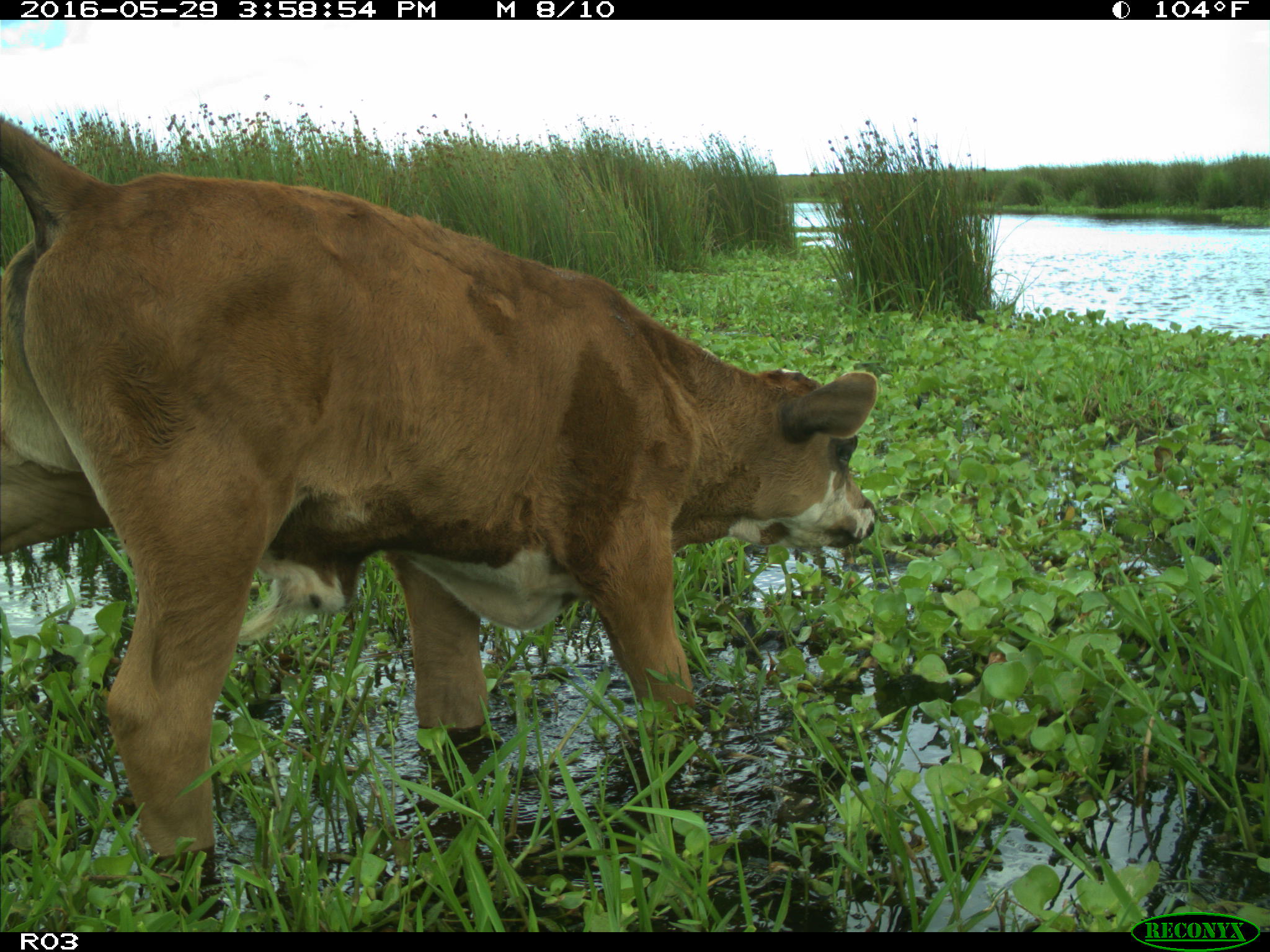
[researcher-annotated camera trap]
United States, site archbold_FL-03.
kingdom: Animalia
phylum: Chordata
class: Mammalia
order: Artiodactyla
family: Bovidae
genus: Bos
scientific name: Bos taurus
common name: domestic cow